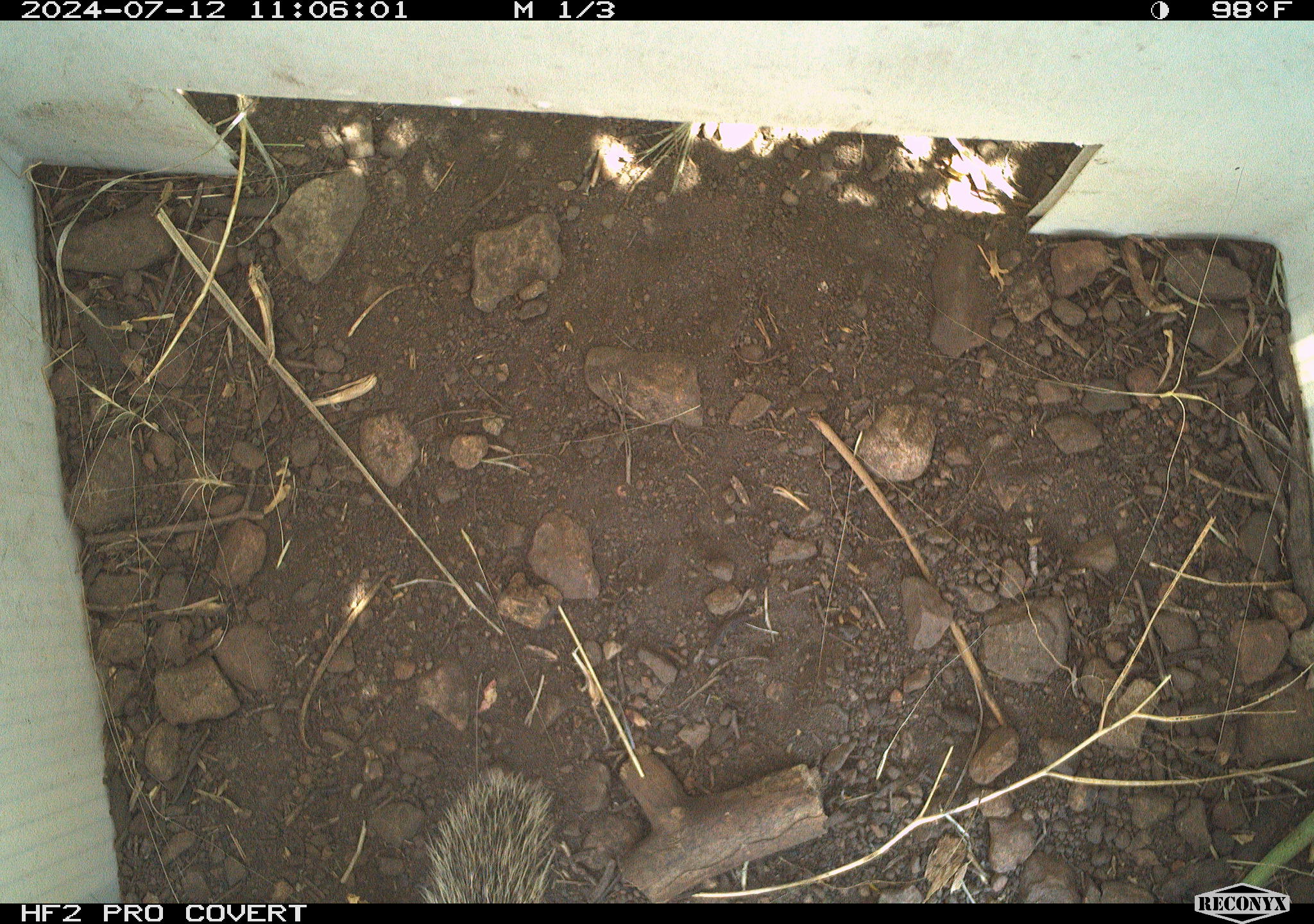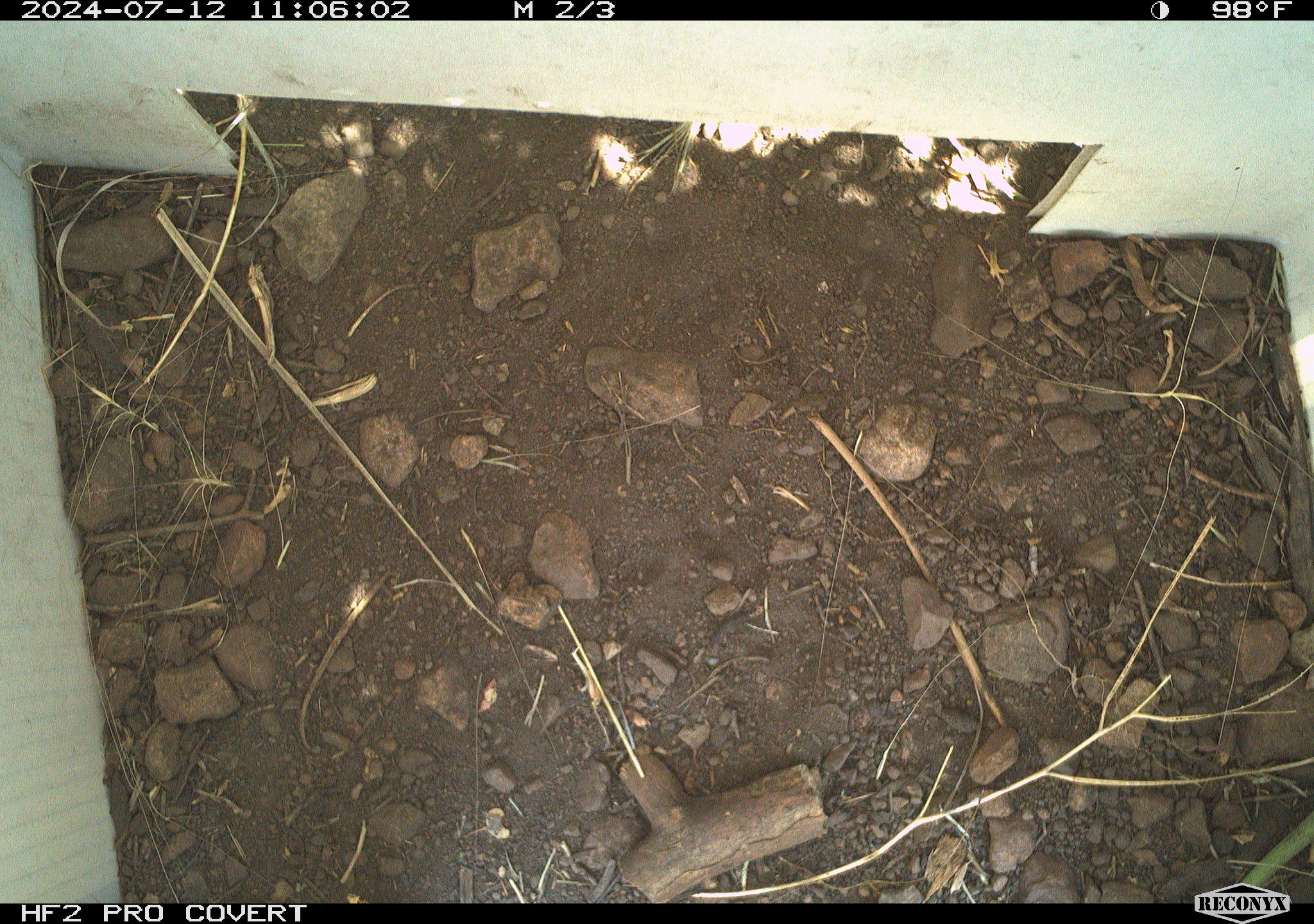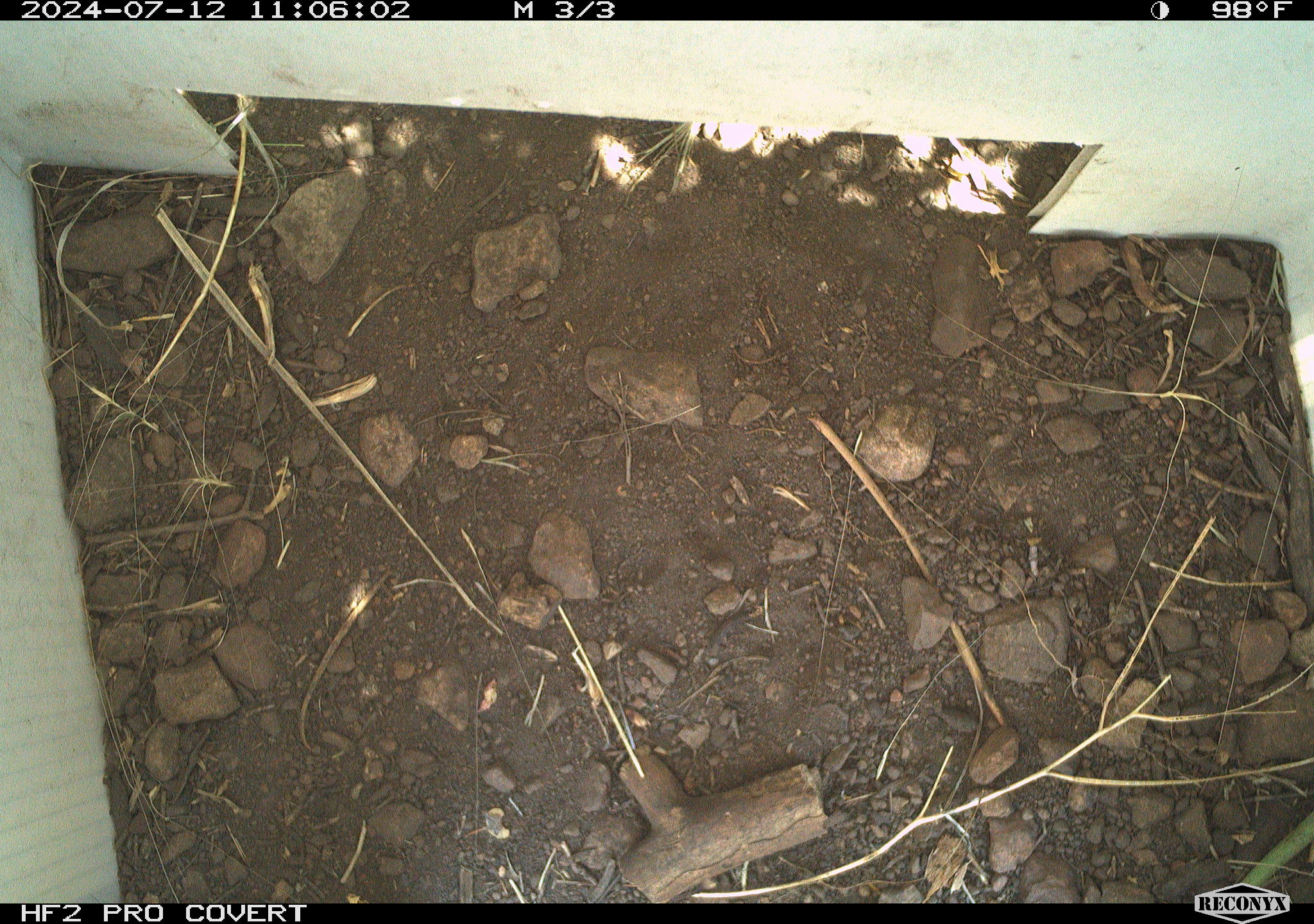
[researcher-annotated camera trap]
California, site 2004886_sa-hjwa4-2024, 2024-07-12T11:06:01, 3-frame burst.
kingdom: Animalia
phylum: Chordata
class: Mammalia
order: Rodentia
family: Sciuridae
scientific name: Sciuridae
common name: squirrels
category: sciuridae family